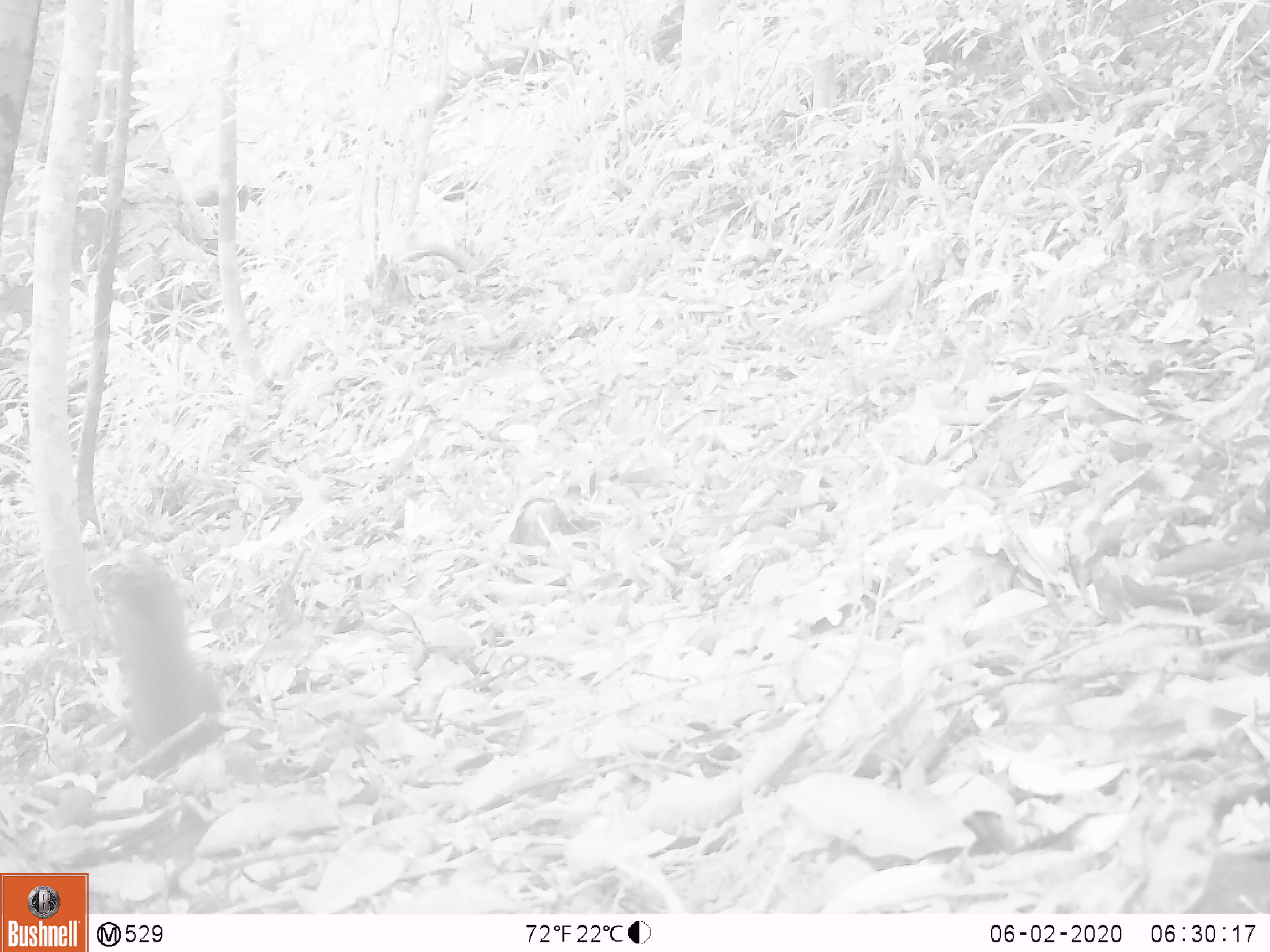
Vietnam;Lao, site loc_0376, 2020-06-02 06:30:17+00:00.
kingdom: Animalia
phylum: Chordata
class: Mammalia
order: Rodentia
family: Sciuridae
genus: Callosciurus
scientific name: Callosciurus erythraeus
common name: pallas's squirrel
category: pallass squirrel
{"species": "pallass squirrel (pallas's squirrel) (Callosciurus erythraeus)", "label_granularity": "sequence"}